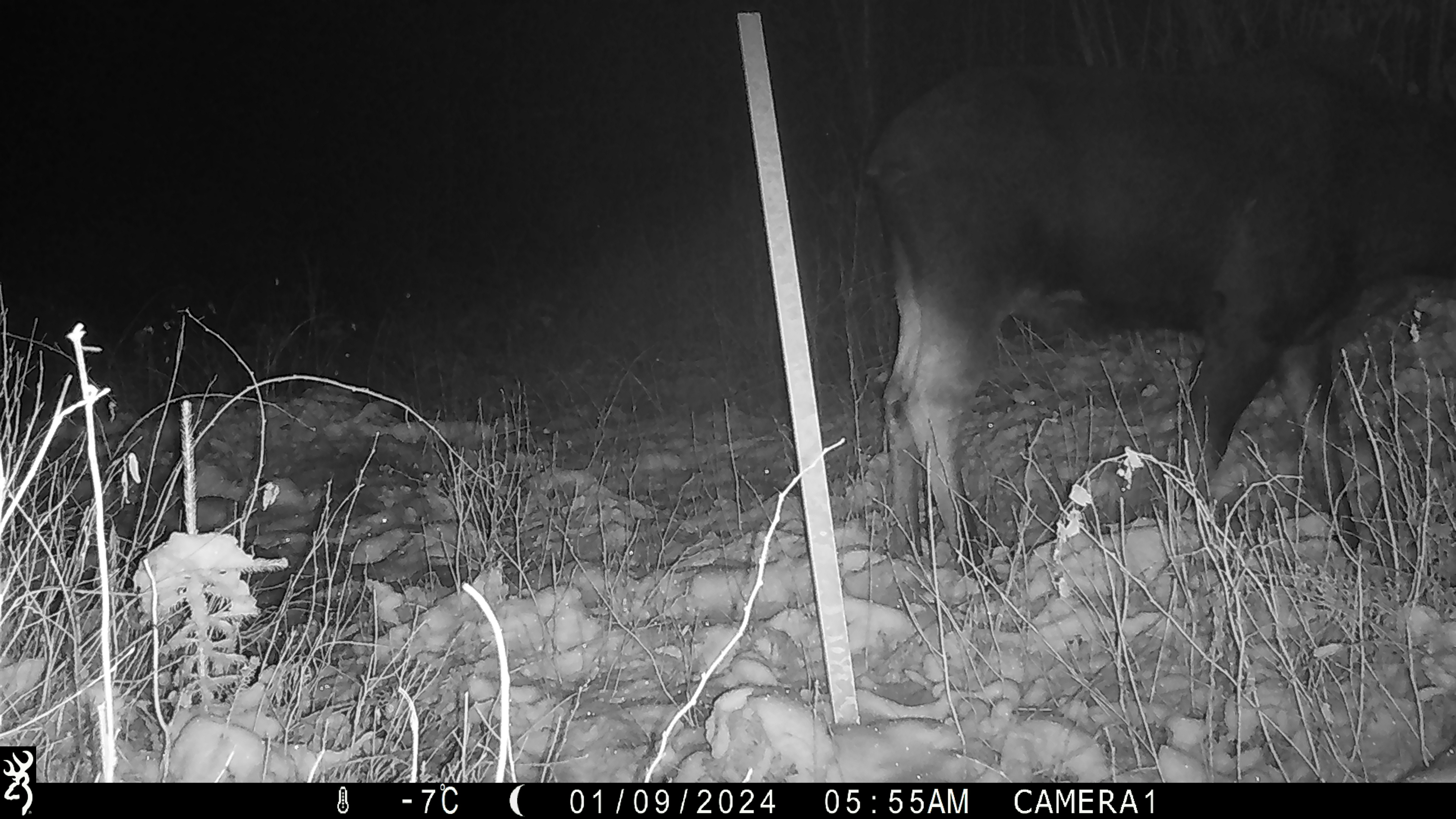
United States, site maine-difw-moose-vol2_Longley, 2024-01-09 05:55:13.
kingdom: Animalia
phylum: Chordata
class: Mammalia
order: Artiodactyla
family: Cervidae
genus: Alces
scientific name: Alces alces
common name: moose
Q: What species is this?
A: Moose (Alces alces).